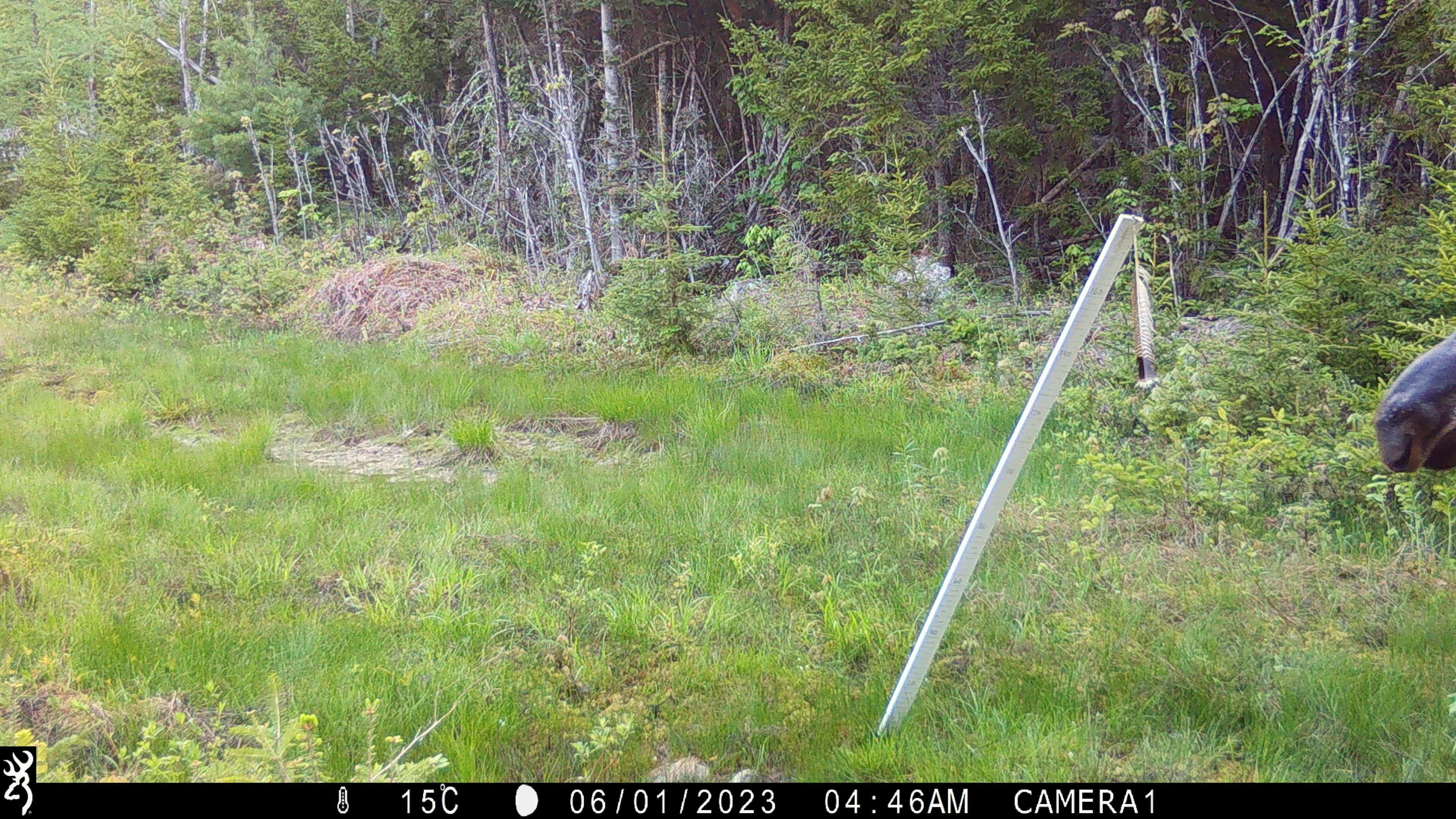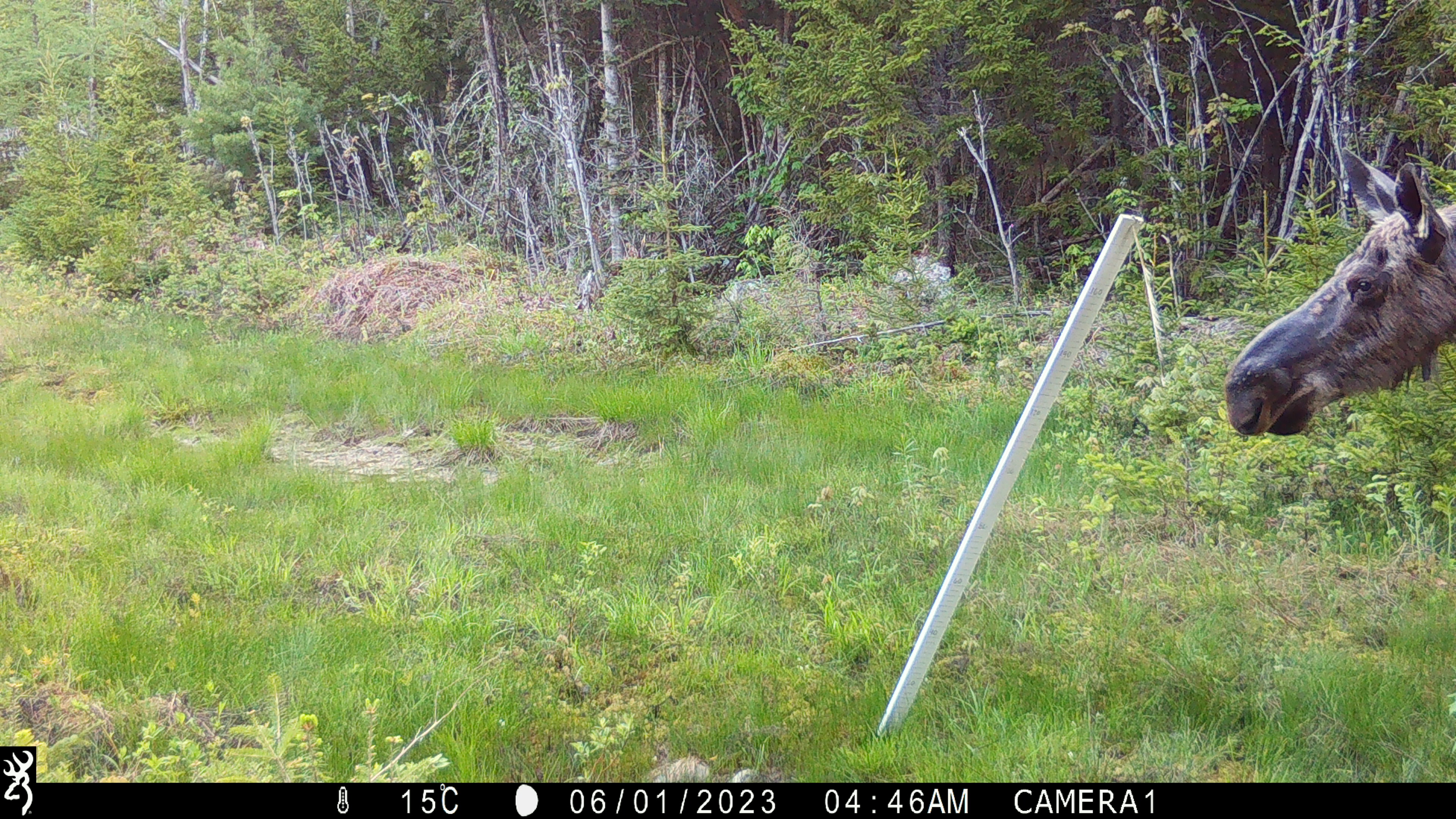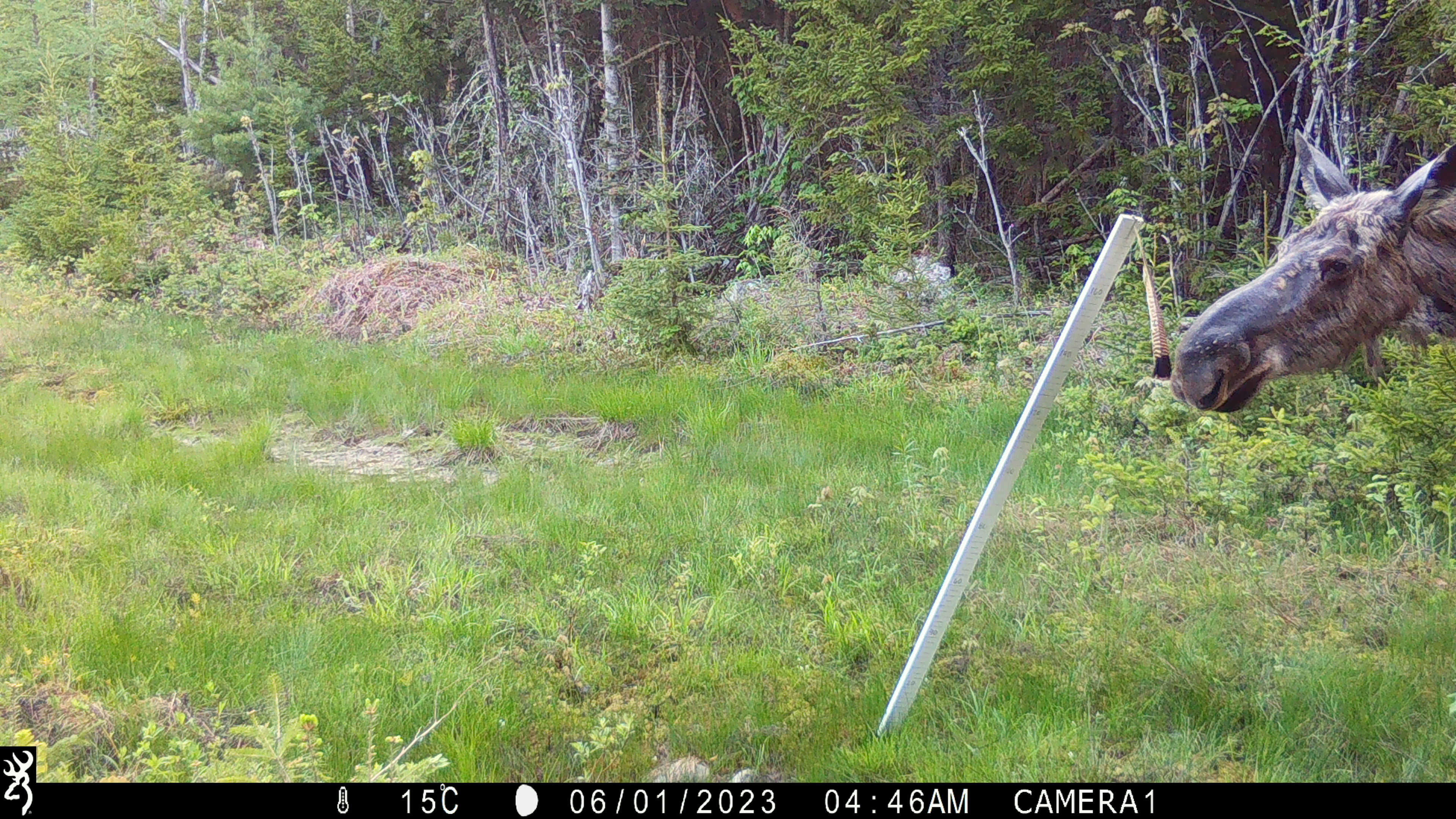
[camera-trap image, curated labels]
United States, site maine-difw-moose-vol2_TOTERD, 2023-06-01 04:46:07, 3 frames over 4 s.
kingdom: Animalia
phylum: Chordata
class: Mammalia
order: Artiodactyla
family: Cervidae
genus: Alces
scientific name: Alces alces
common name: moose